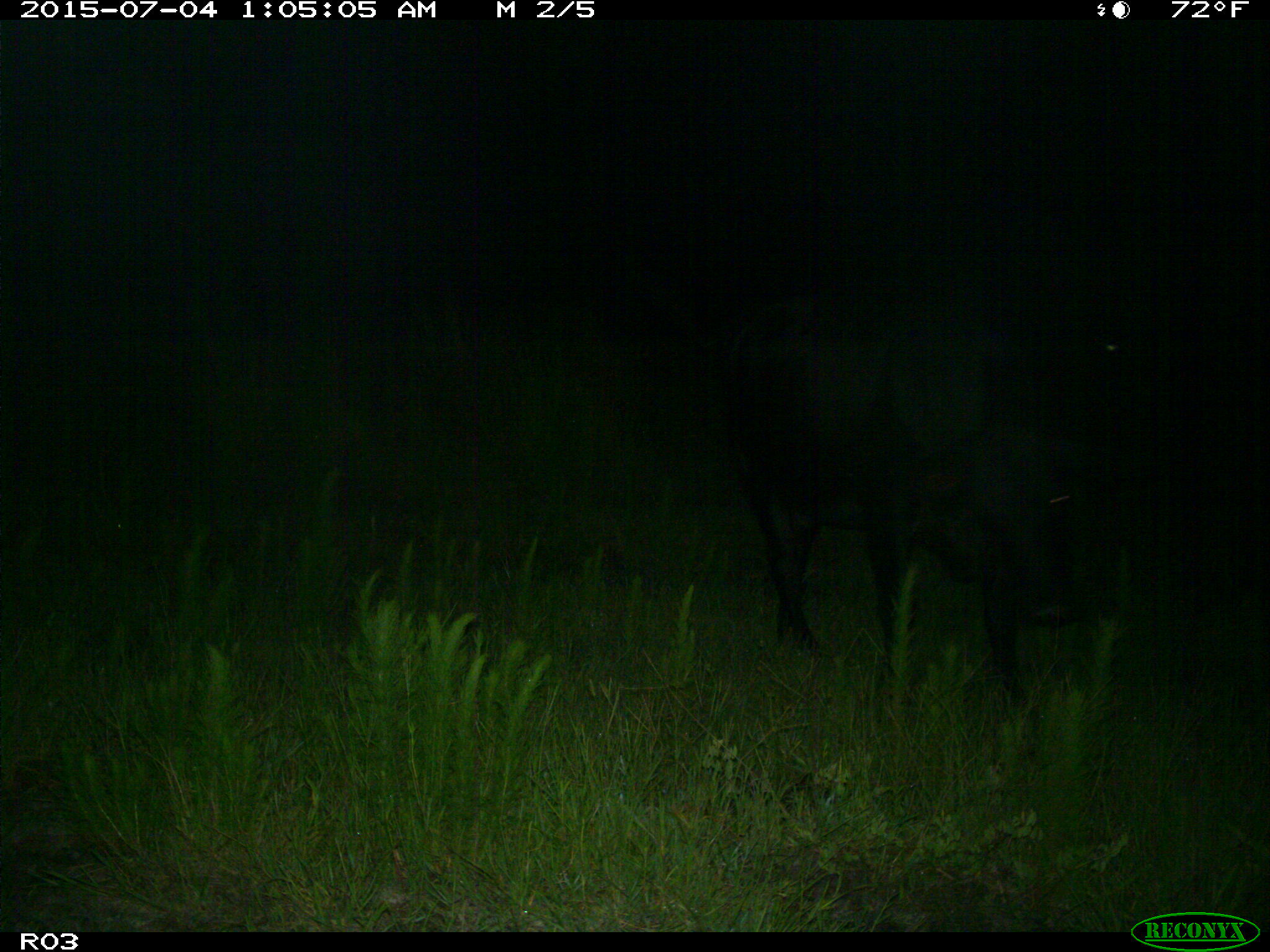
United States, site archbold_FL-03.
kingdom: Animalia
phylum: Chordata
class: Mammalia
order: Artiodactyla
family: Bovidae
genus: Bos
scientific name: Bos taurus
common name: domestic cow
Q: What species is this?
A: Bos taurus (domestic cow).